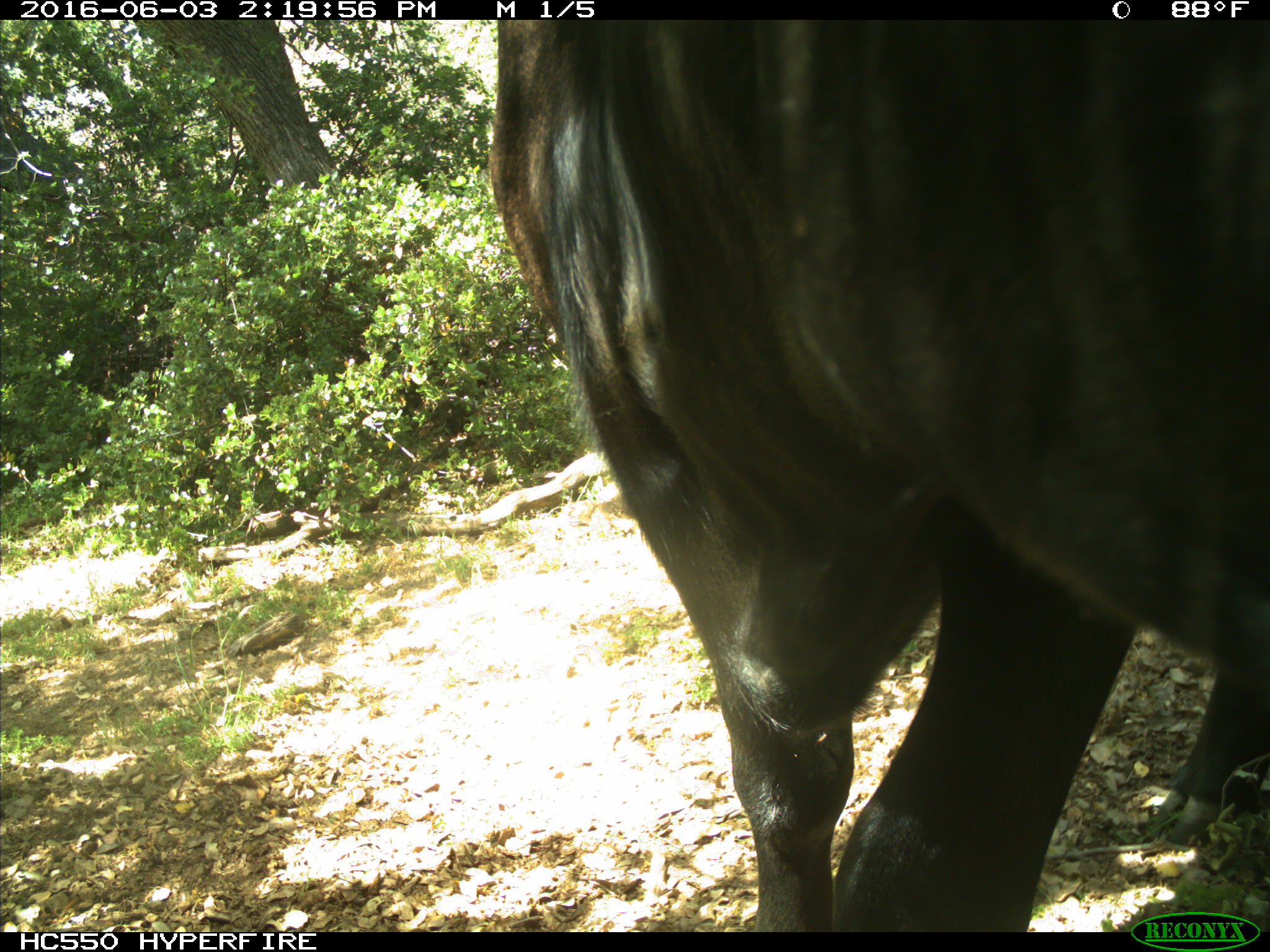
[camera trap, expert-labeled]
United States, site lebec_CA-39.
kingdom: Animalia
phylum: Chordata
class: Mammalia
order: Artiodactyla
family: Bovidae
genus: Bos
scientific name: Bos taurus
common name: domestic cow